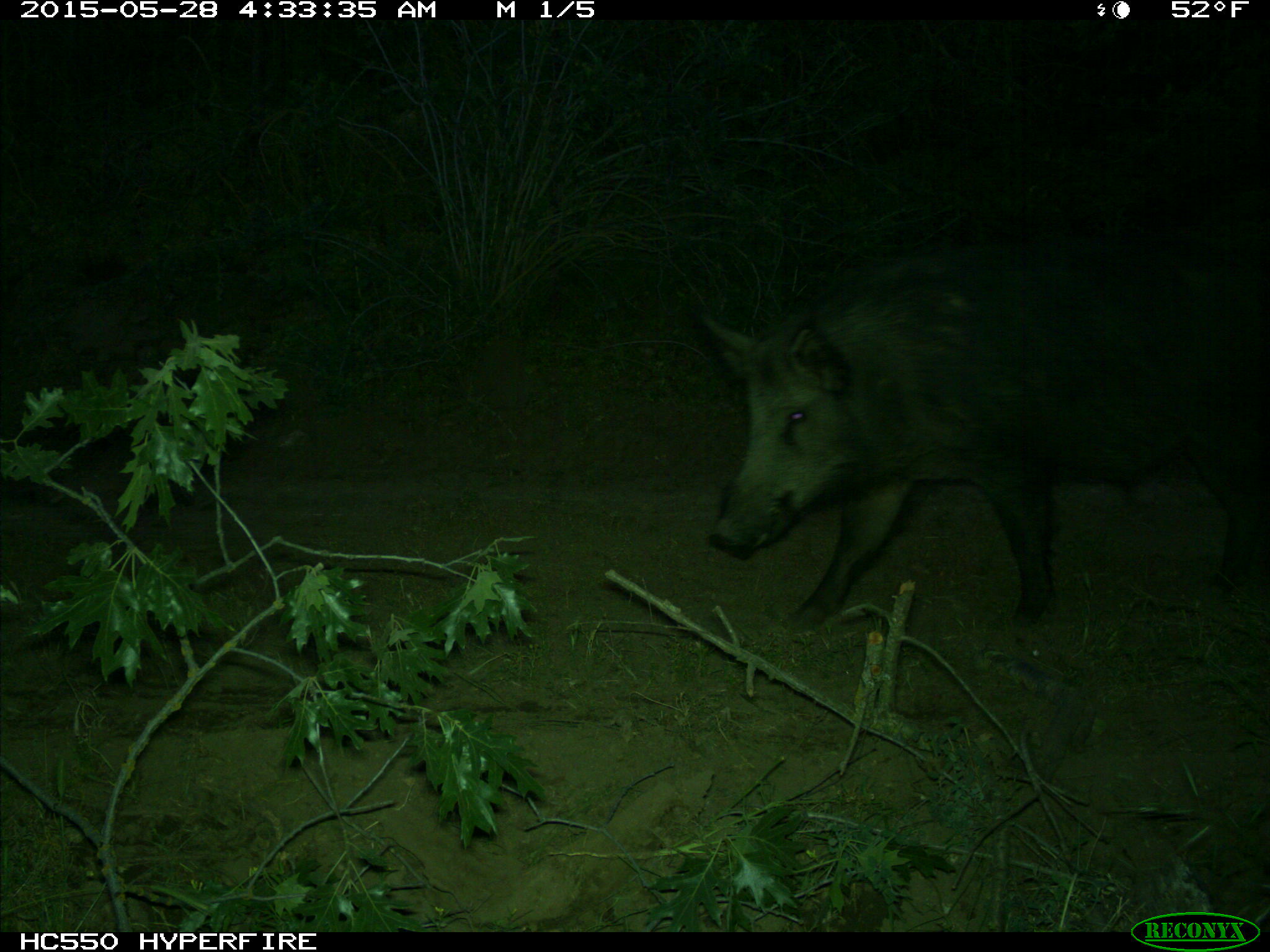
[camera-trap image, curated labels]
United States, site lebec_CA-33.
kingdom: Animalia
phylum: Chordata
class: Mammalia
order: Artiodactyla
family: Suidae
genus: Sus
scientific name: Sus scrofa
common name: wild boar